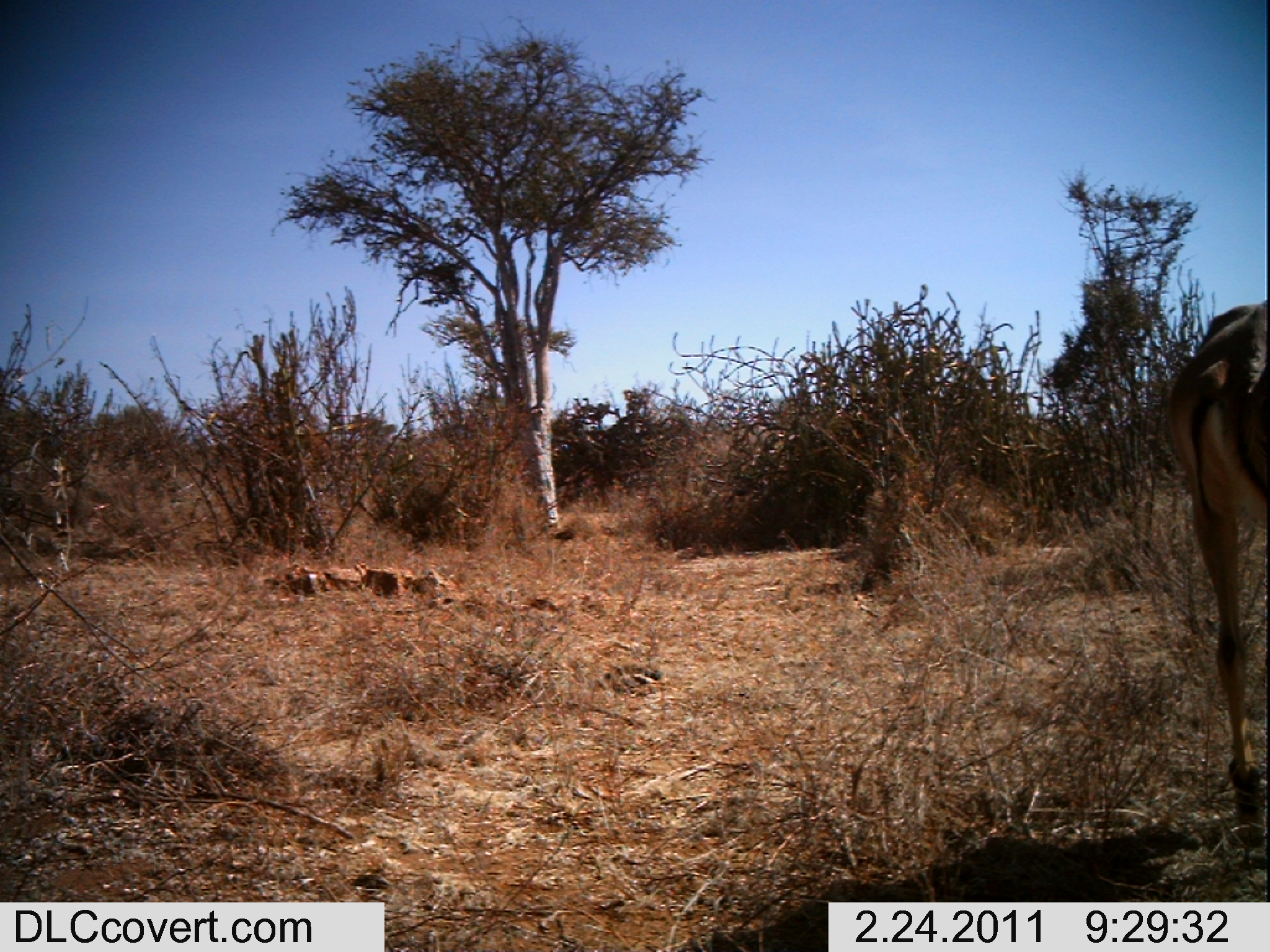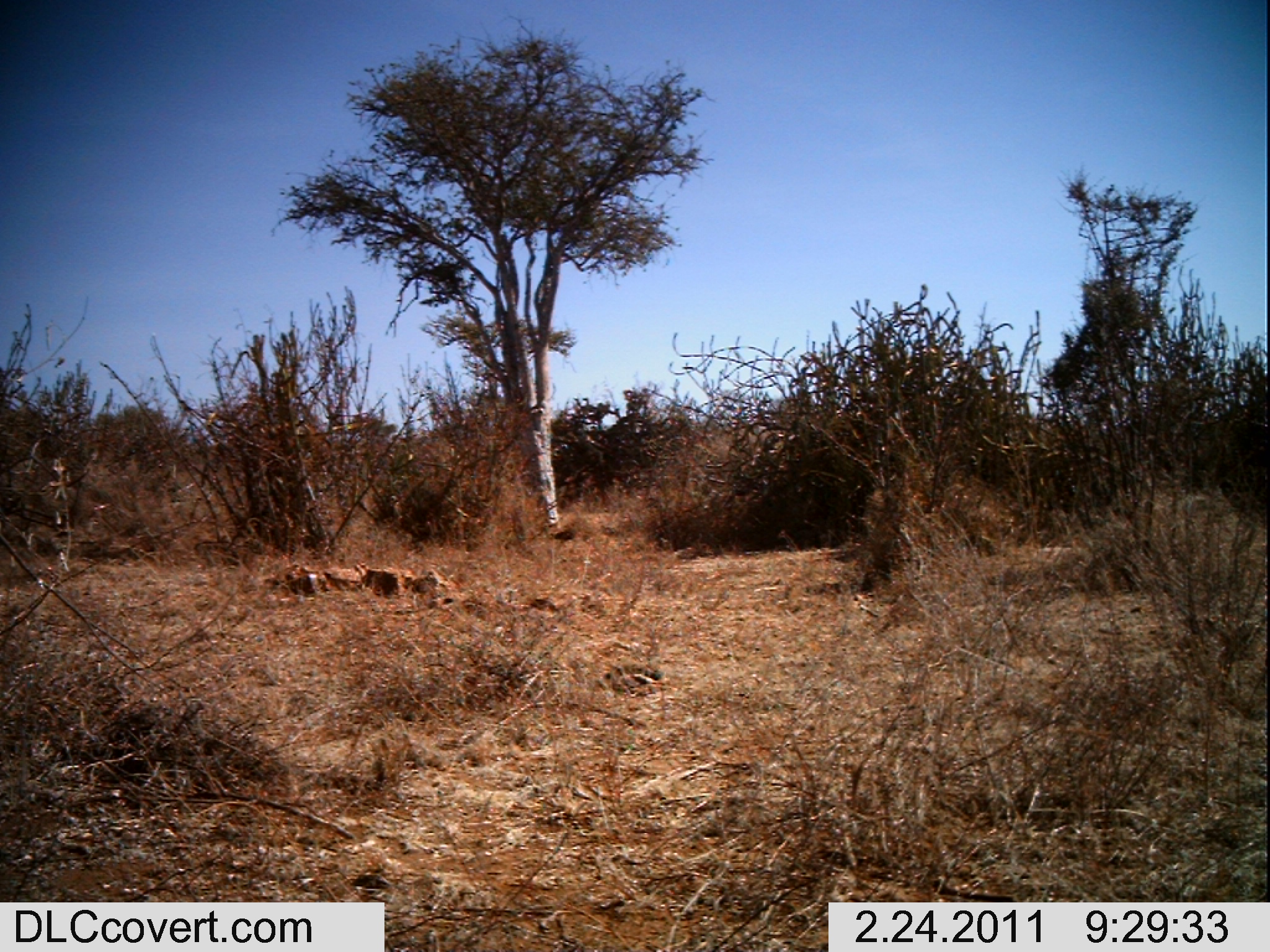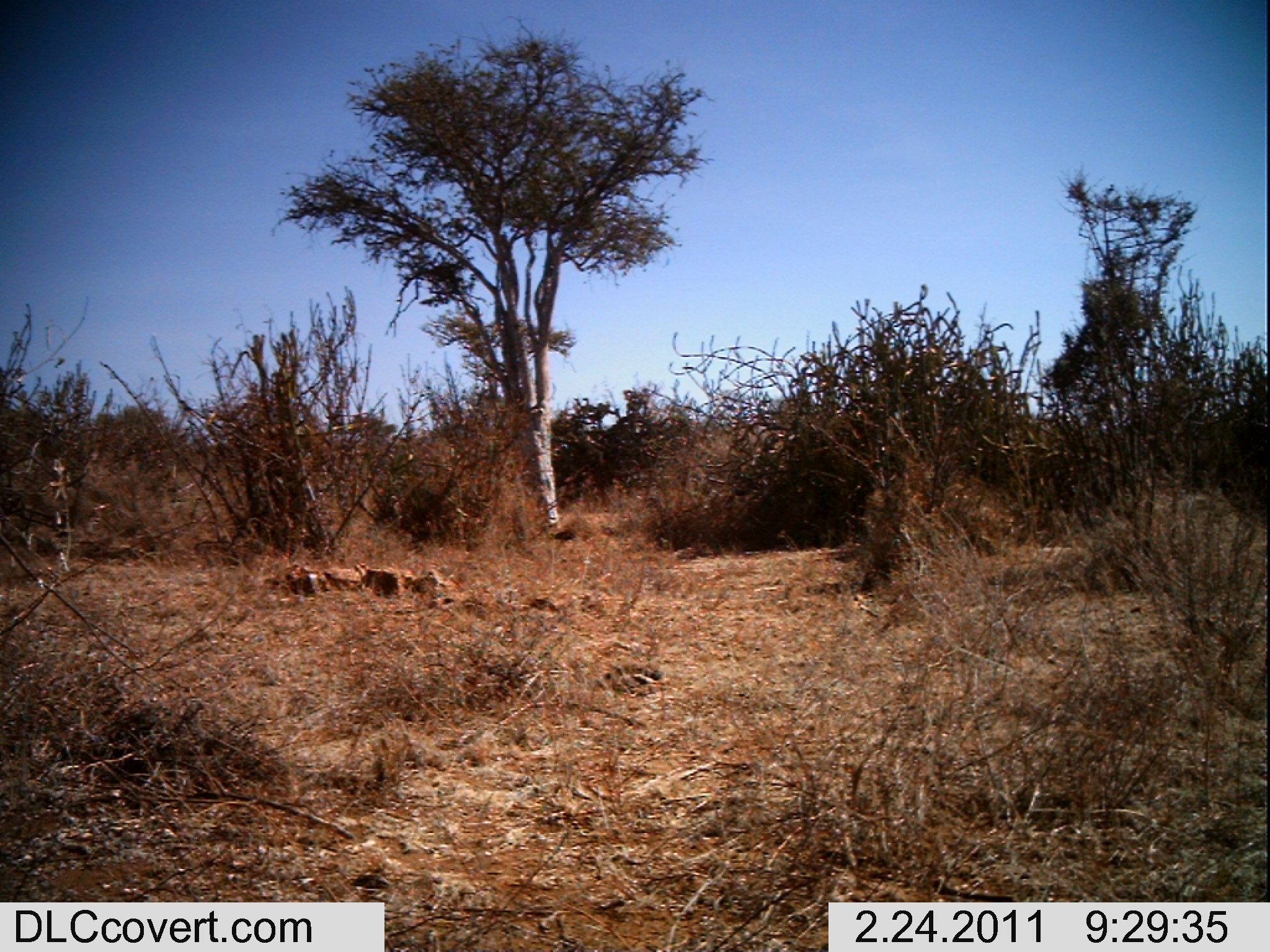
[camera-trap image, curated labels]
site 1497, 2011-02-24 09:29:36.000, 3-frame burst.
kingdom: Animalia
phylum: Chordata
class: Mammalia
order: Artiodactyla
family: Bovidae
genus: Aepyceros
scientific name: Aepyceros melampus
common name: impala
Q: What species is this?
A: Aepyceros melampus (impala).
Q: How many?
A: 1.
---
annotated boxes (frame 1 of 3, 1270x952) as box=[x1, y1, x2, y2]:
aepyceros melampus: box=[1161, 291, 1270, 844]